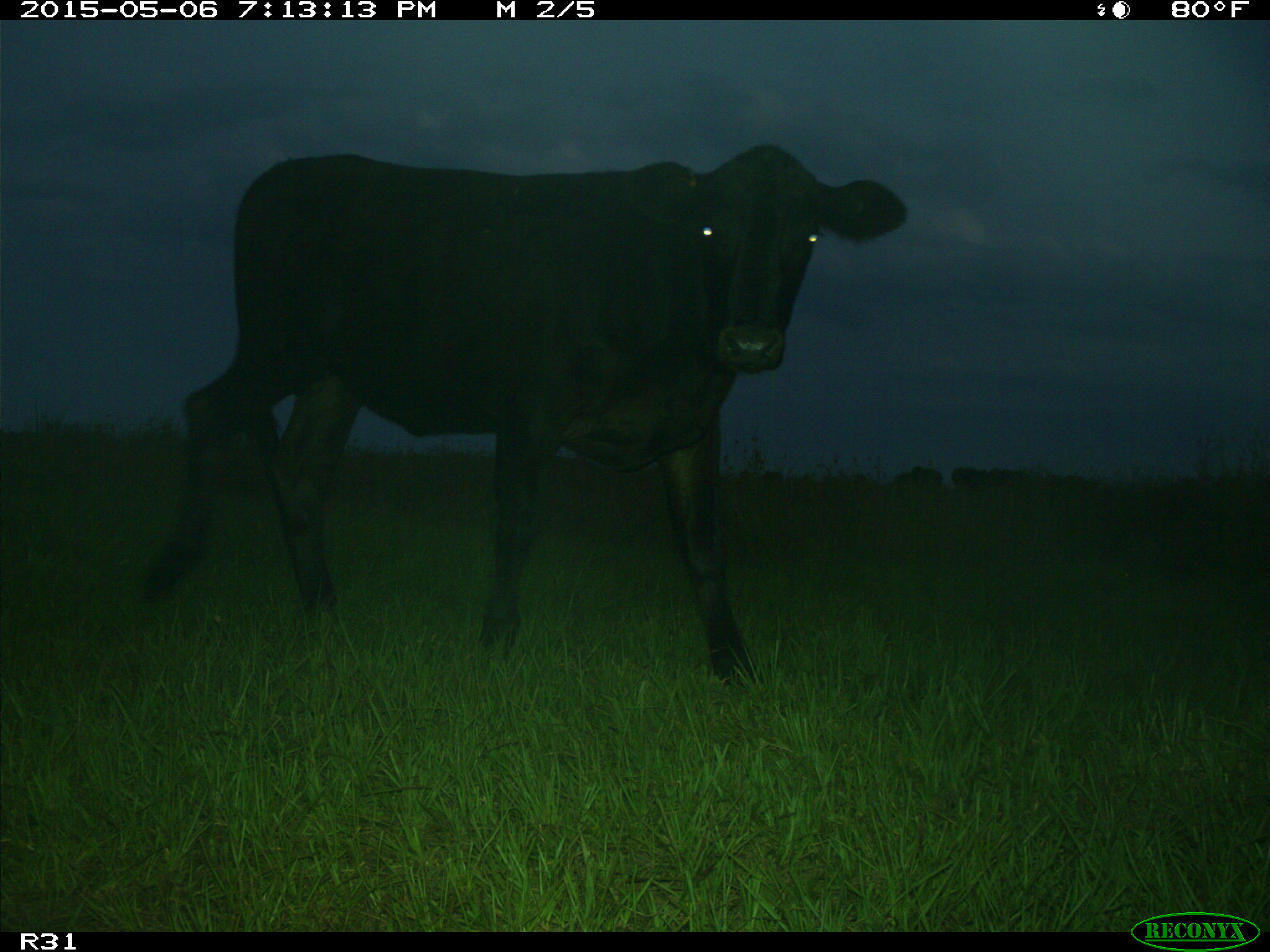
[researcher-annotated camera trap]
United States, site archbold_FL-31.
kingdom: Animalia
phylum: Chordata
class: Mammalia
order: Artiodactyla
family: Bovidae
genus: Bos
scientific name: Bos taurus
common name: domestic cow